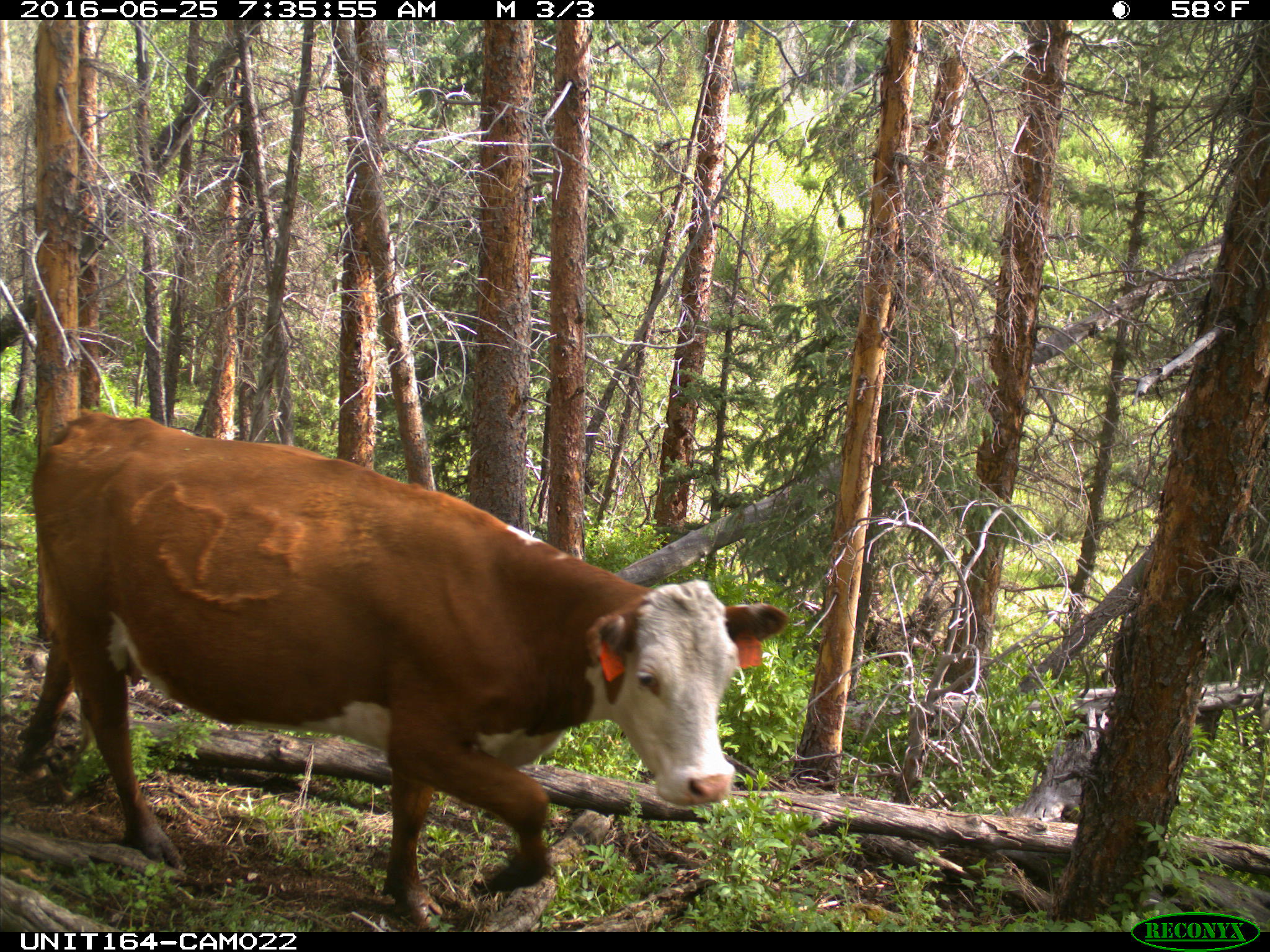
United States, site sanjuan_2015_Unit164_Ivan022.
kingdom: Animalia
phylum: Chordata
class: Mammalia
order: Artiodactyla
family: Bovidae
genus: Bos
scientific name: Bos taurus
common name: domestic cow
Bos taurus (domestic cow).